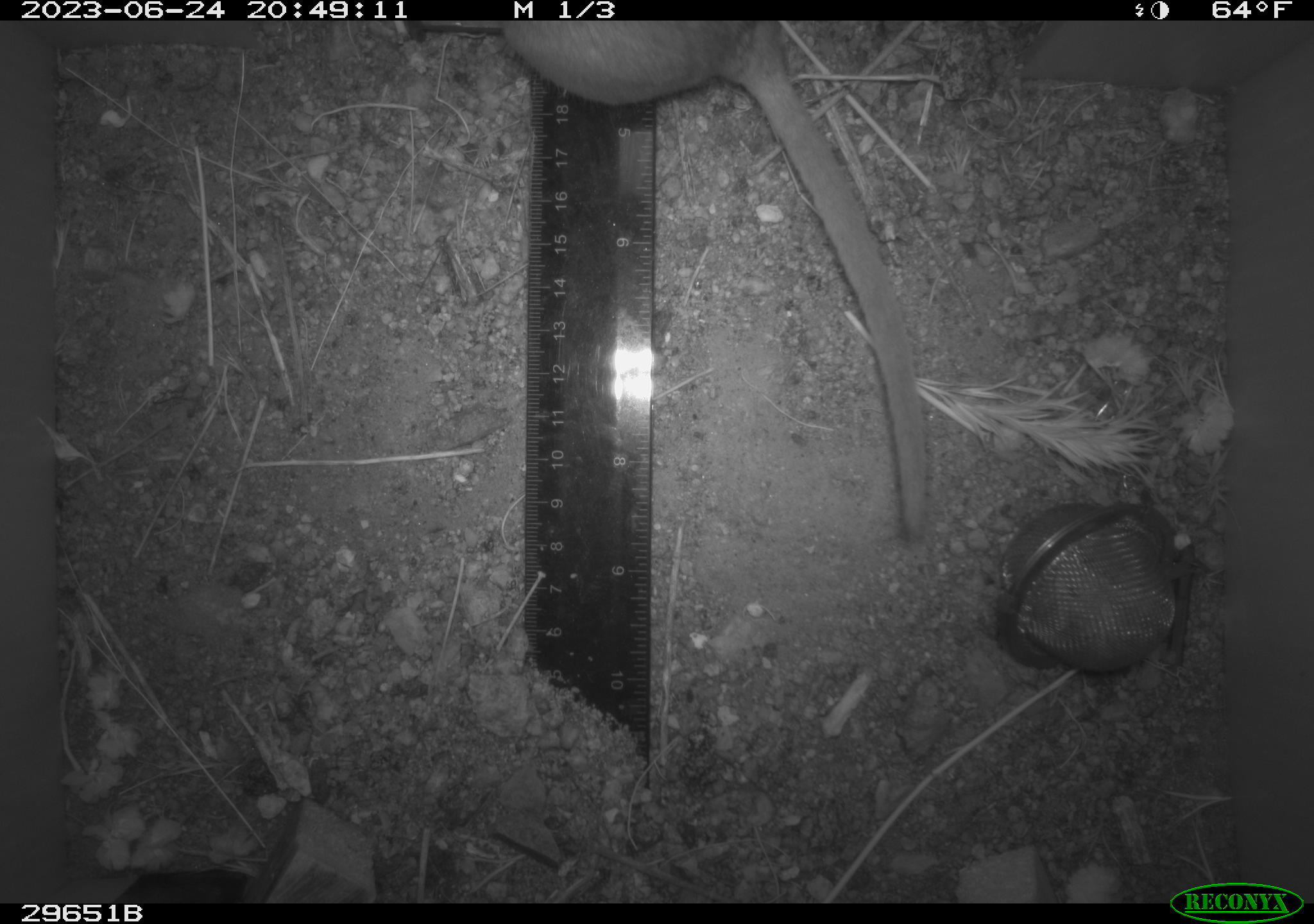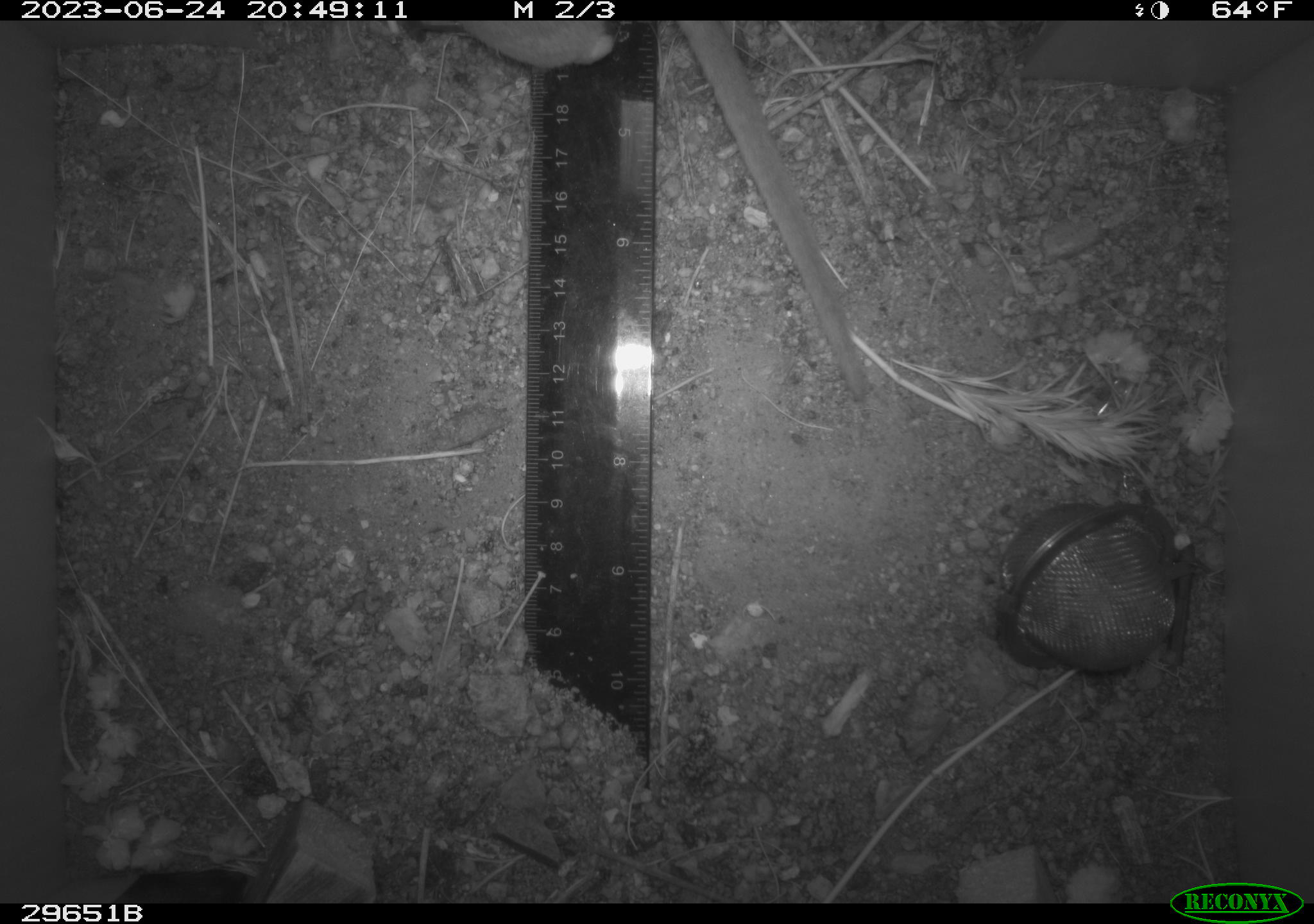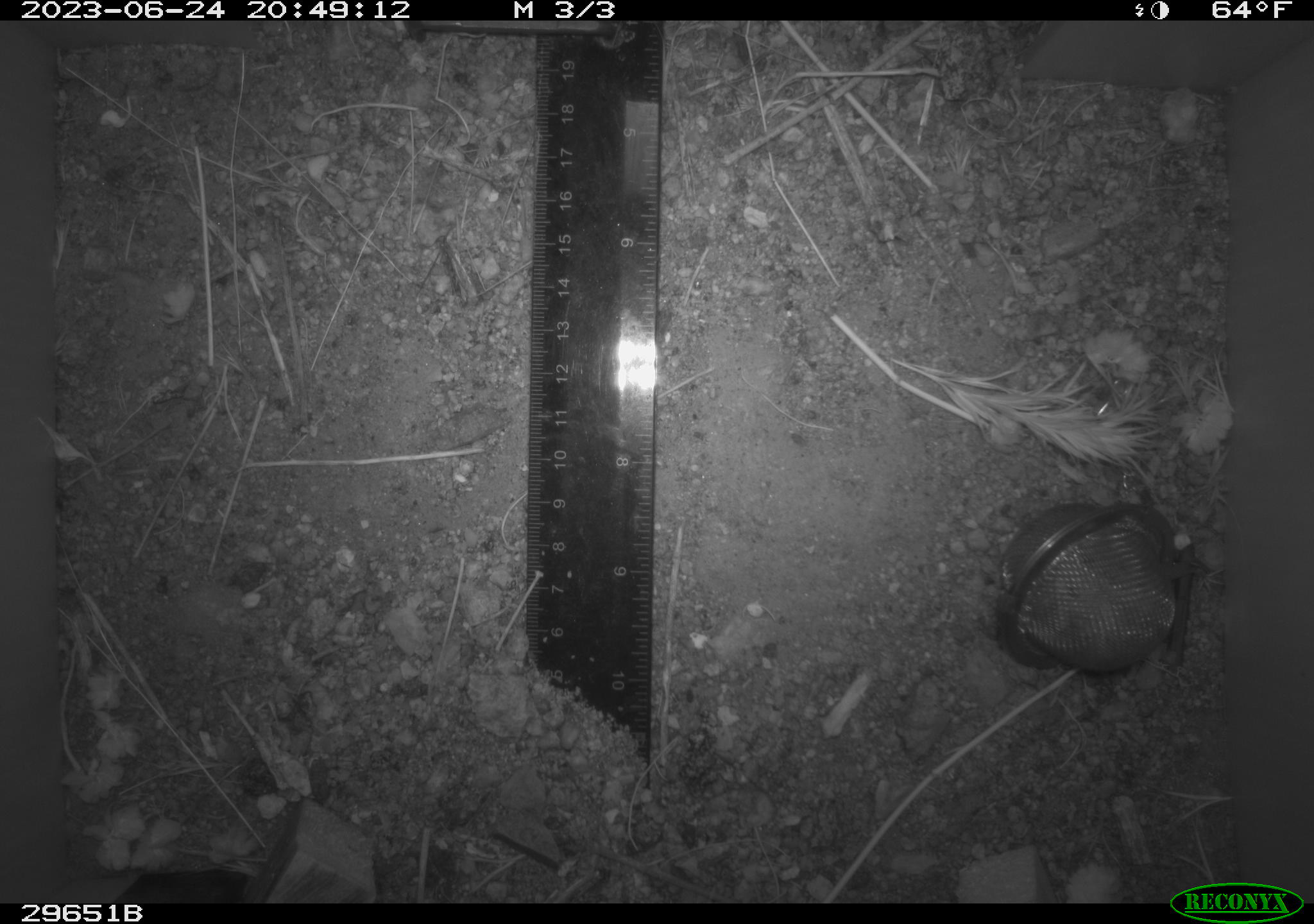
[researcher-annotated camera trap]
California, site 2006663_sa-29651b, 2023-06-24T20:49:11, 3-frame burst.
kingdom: Animalia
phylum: Chordata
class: Mammalia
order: Rodentia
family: Cricetidae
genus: Neotoma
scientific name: Neotoma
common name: pack rat or woodrat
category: neotoma species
Neotoma species (pack rat or woodrat) (Neotoma).